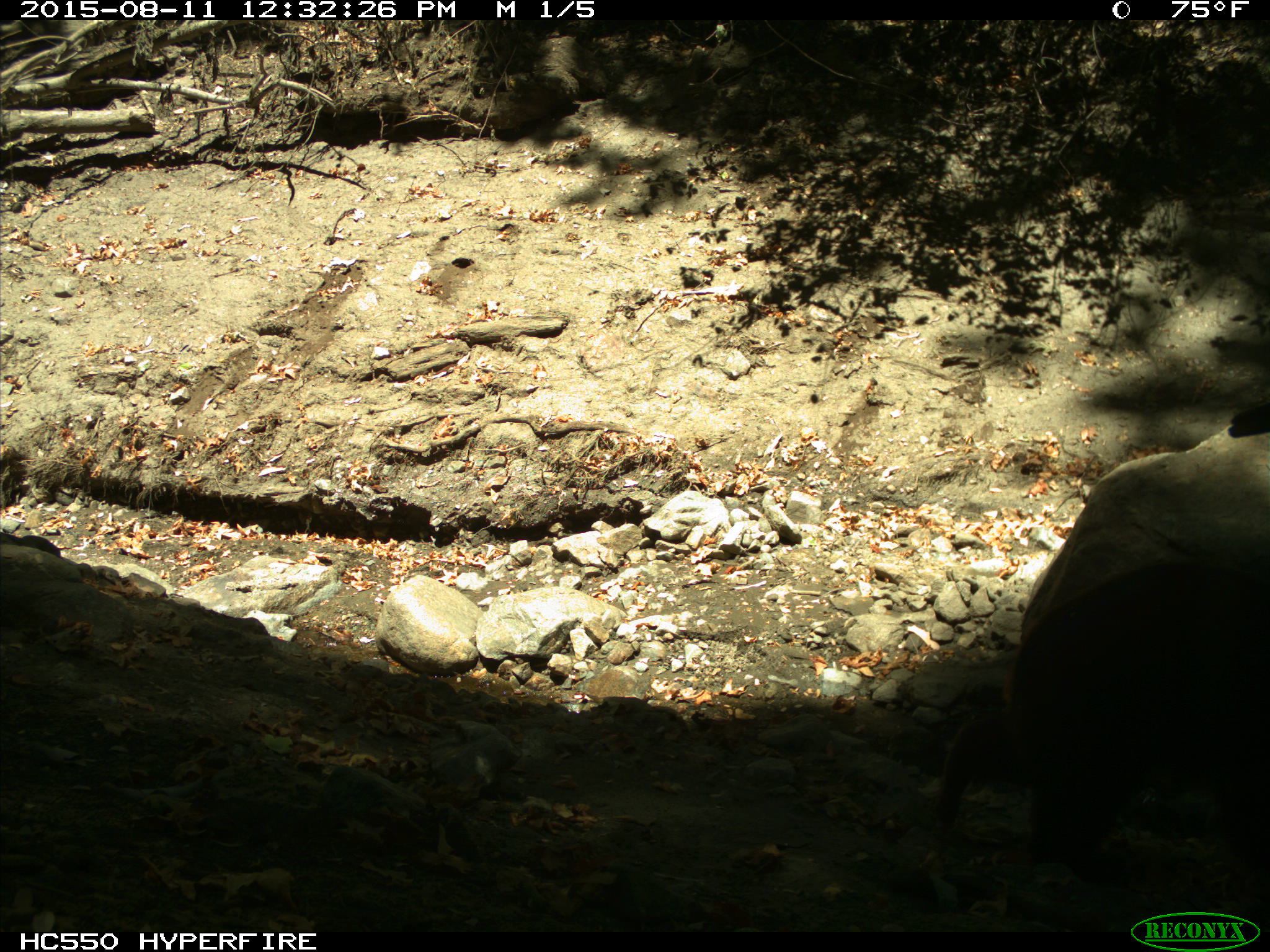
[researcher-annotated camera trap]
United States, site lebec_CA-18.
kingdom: Animalia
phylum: Chordata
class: Mammalia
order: Carnivora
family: Ursidae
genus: Ursus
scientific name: Ursus americanus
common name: american black bear